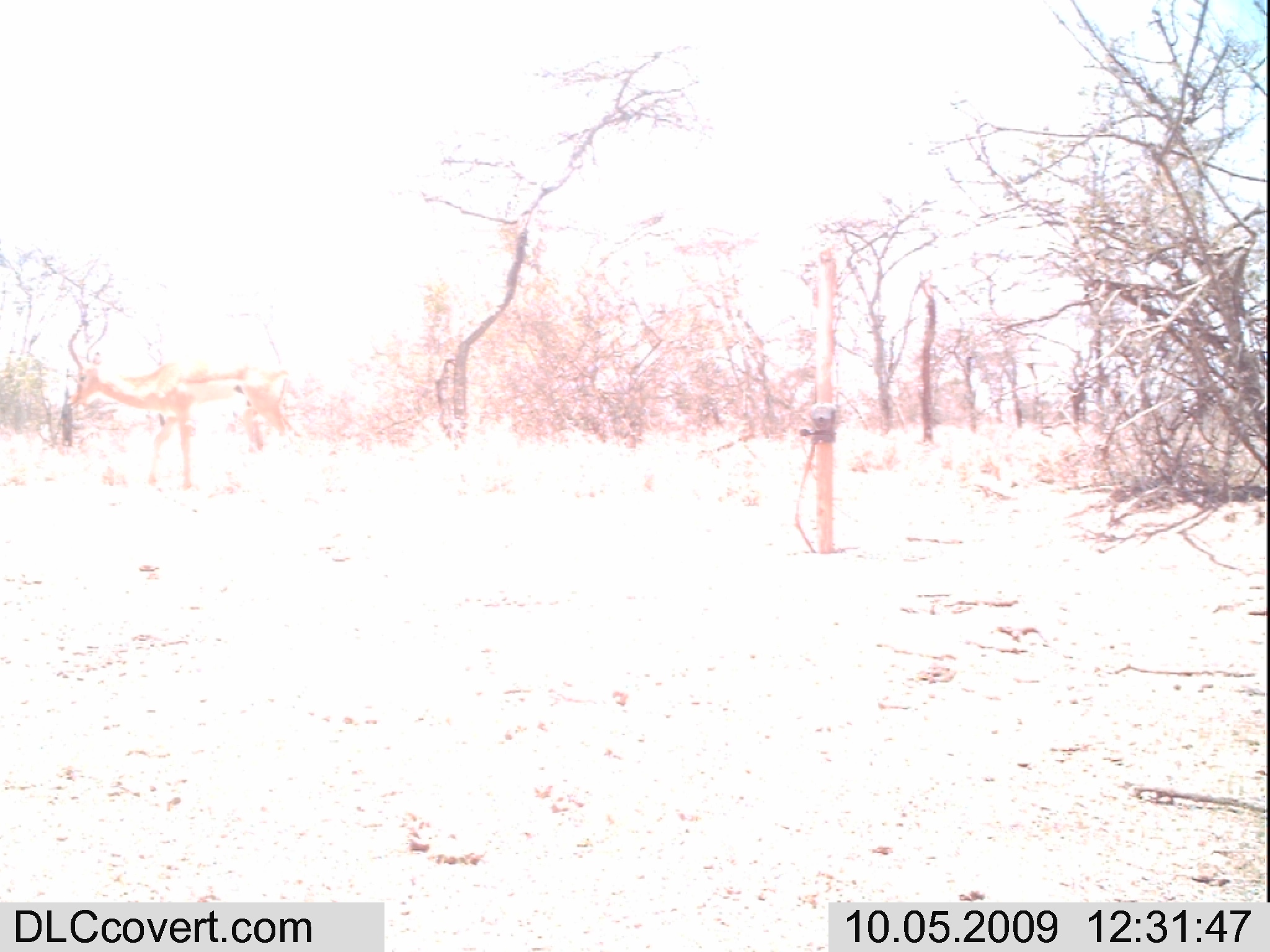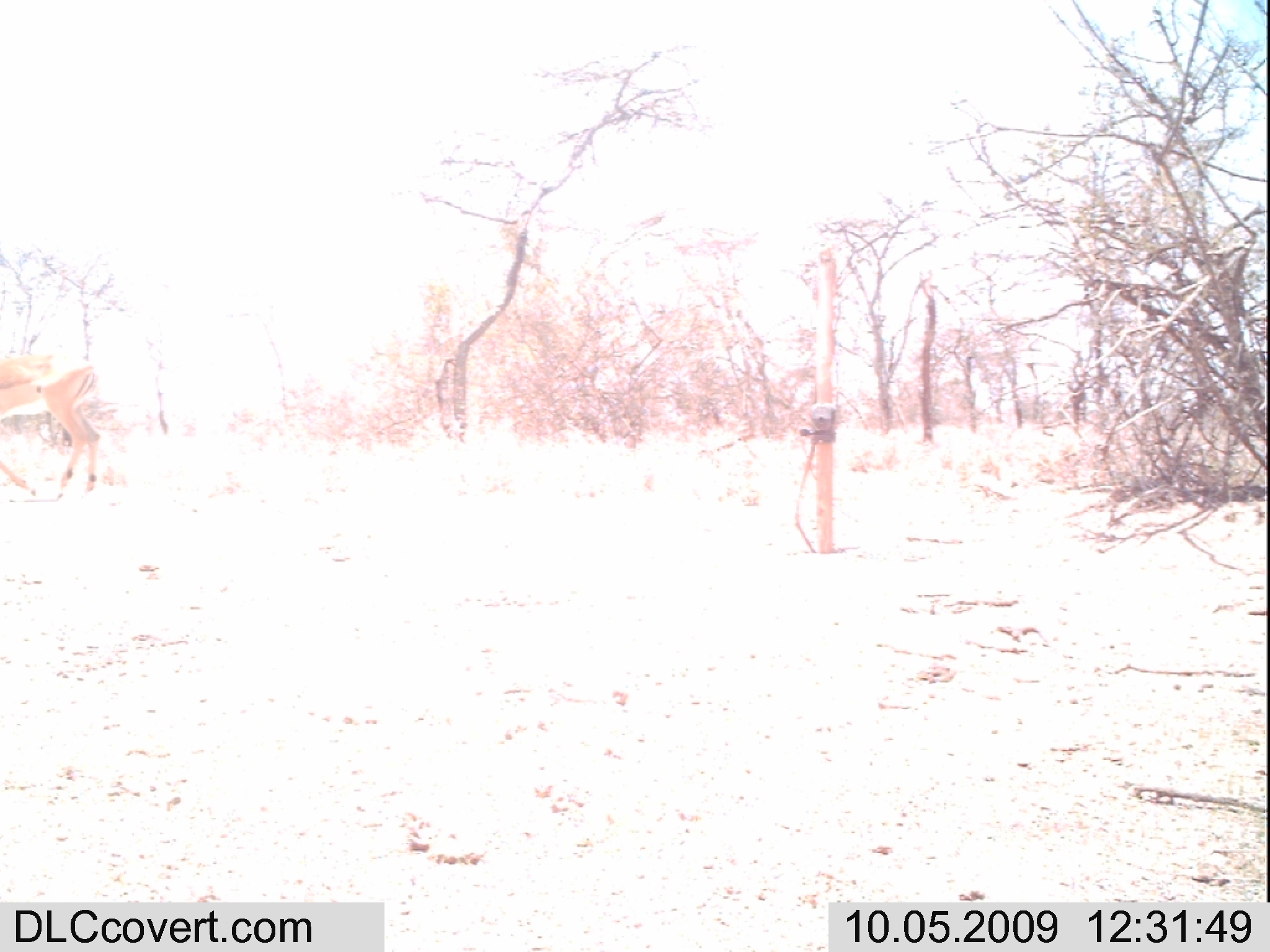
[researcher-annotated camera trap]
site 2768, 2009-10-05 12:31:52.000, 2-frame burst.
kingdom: Animalia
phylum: Chordata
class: Mammalia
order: Artiodactyla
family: Bovidae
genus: Aepyceros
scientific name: Aepyceros melampus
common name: impala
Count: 1.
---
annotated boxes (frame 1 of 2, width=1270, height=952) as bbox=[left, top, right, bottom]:
aepyceros melampus: bbox=[57, 303, 320, 502]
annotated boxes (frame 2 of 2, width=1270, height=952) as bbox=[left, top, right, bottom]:
aepyceros melampus: bbox=[0, 347, 103, 505]